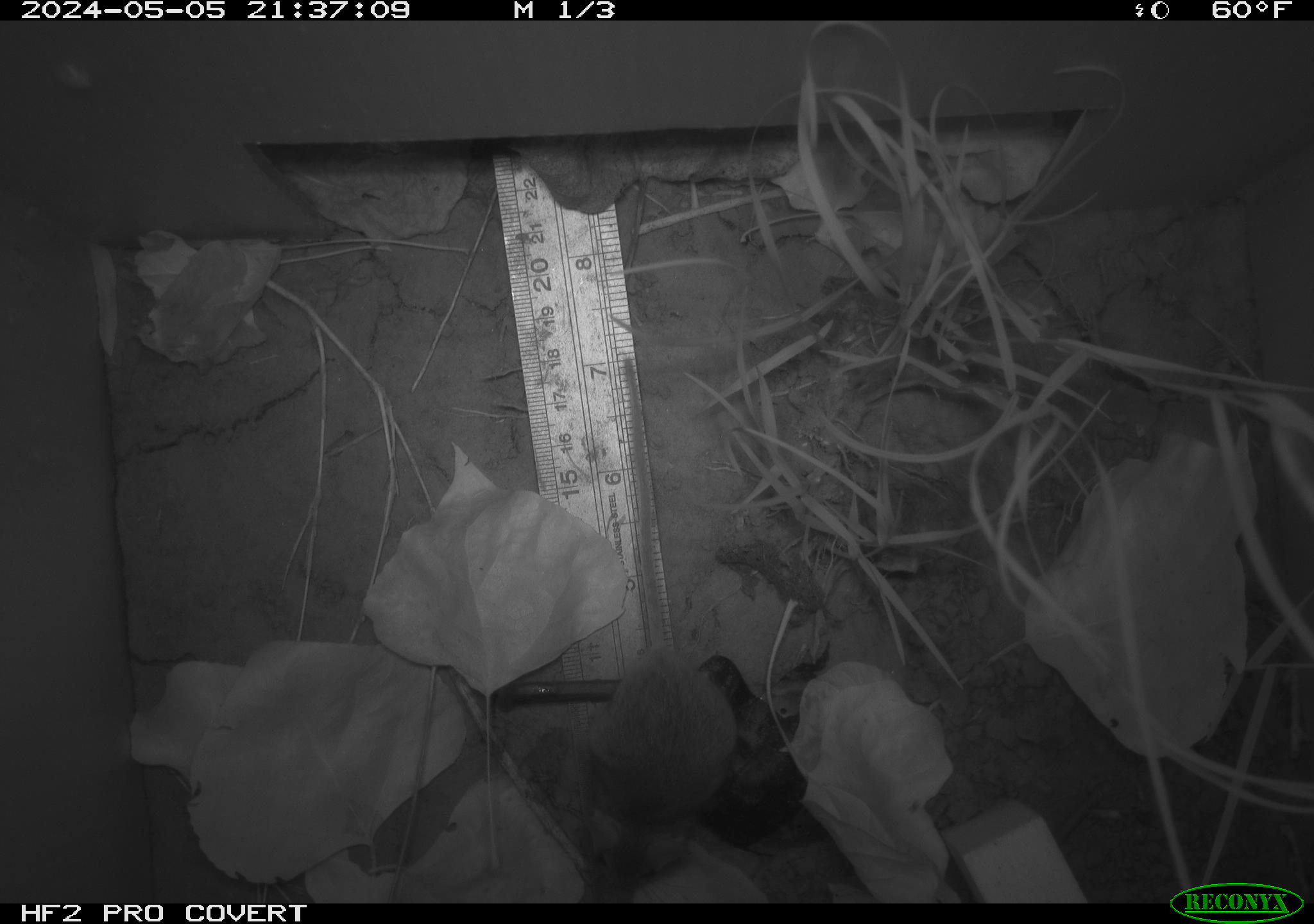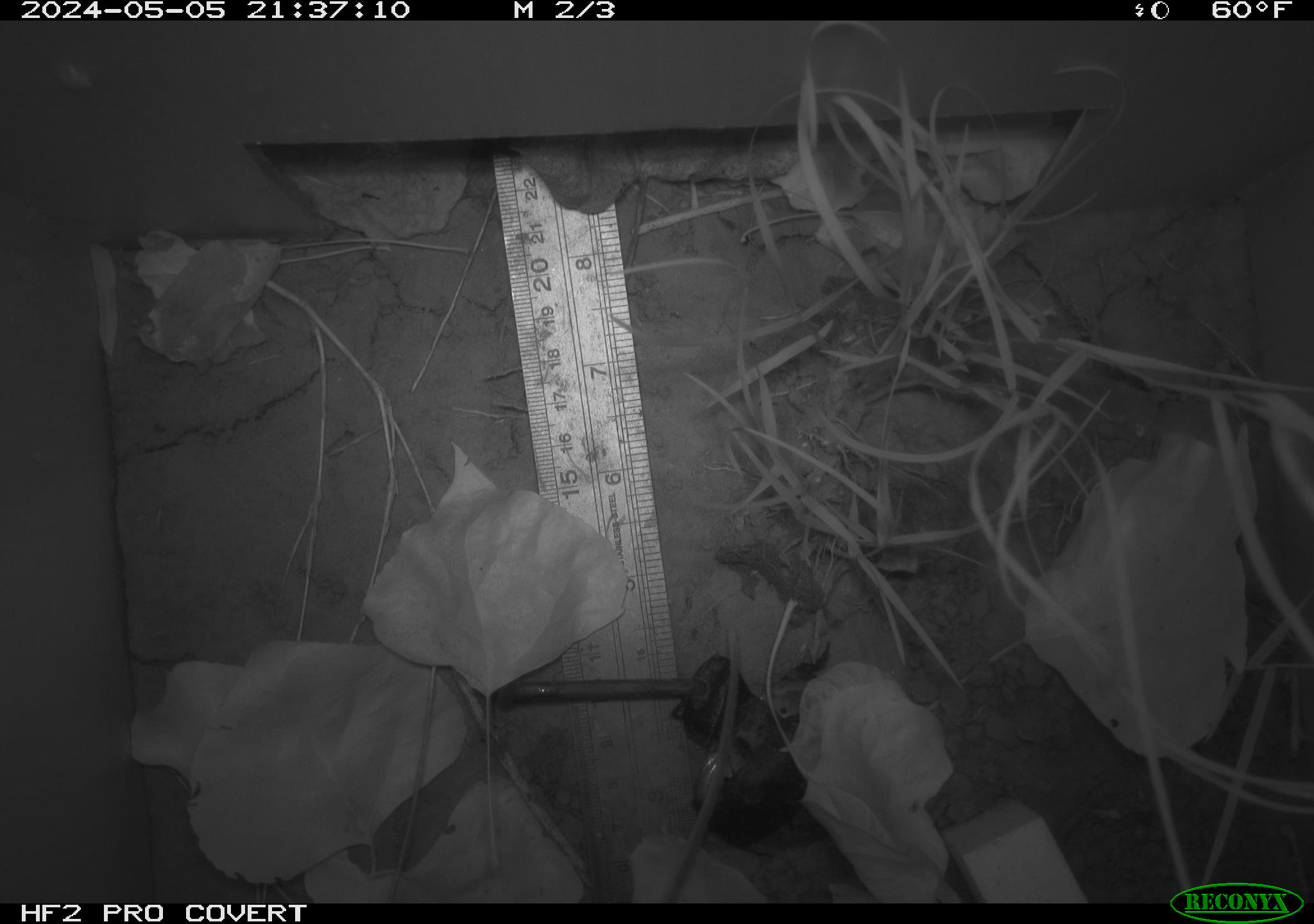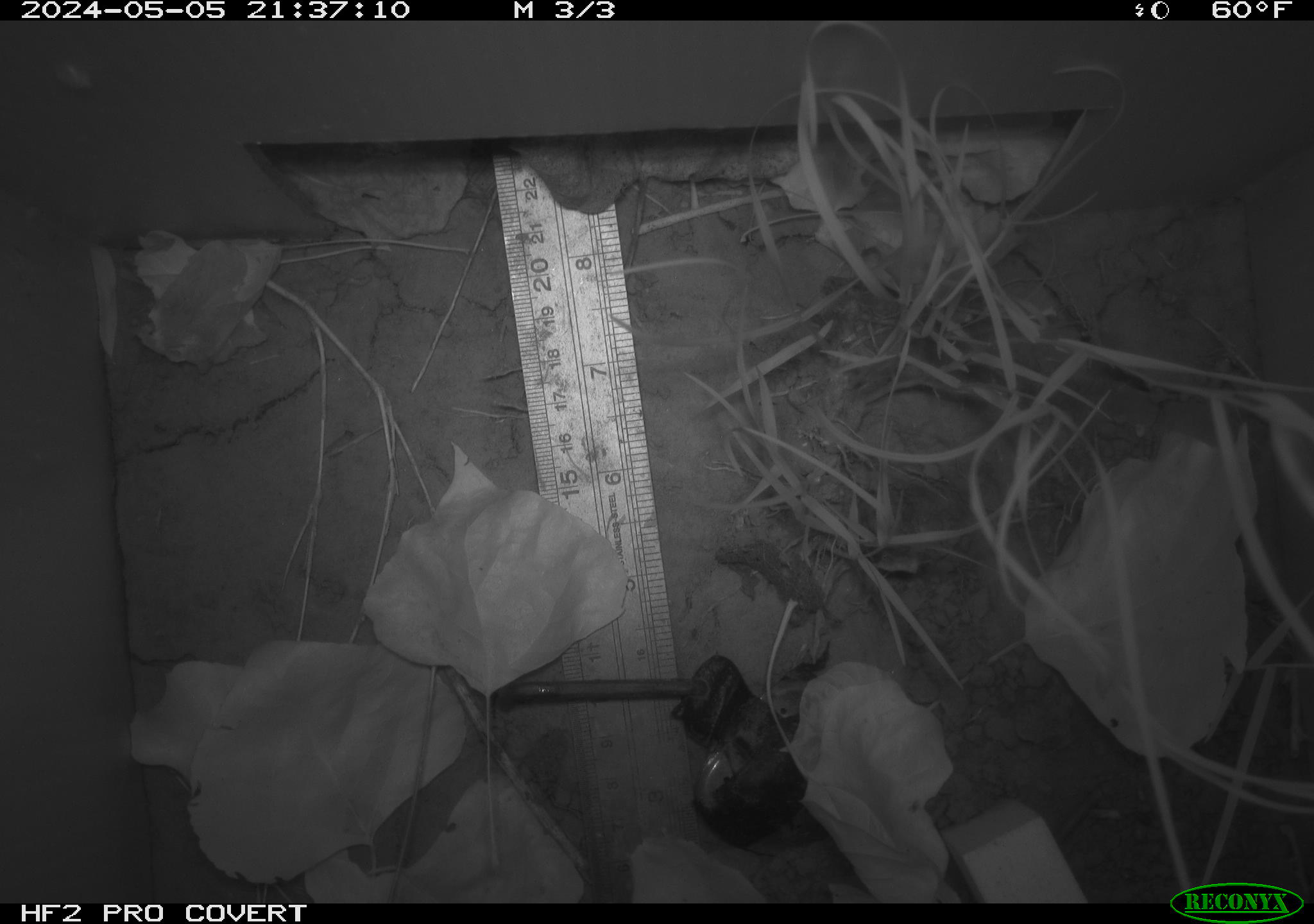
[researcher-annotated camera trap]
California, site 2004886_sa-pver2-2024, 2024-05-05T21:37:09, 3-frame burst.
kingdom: Animalia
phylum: Chordata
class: Mammalia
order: Rodentia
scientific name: Rodentia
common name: mouse species